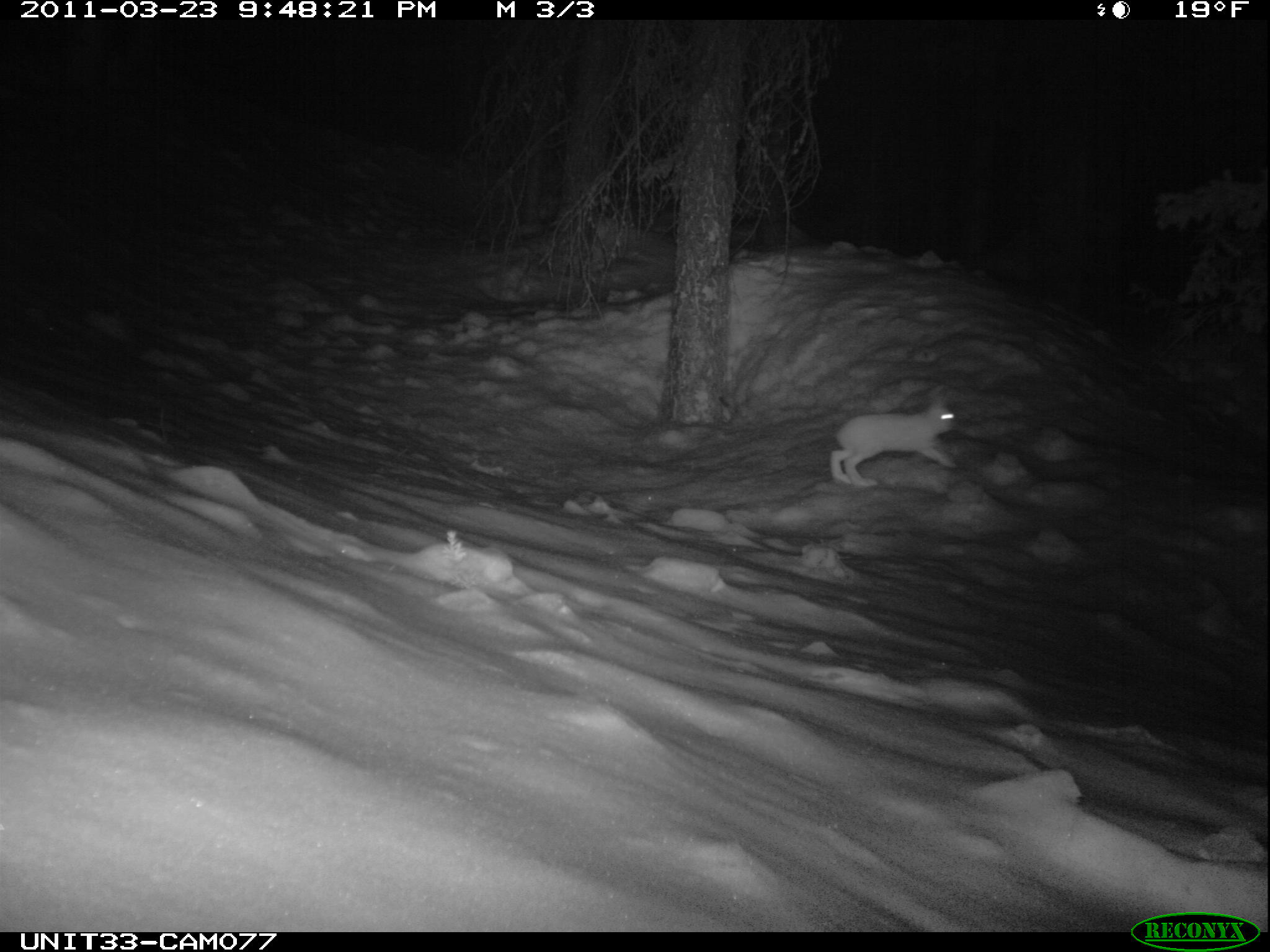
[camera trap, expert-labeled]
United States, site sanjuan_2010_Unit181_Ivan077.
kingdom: Animalia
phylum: Chordata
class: Mammalia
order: Lagomorpha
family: Leporidae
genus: Lepus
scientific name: Lepus americanus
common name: snowshoe hare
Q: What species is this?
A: Lepus americanus (snowshoe hare).